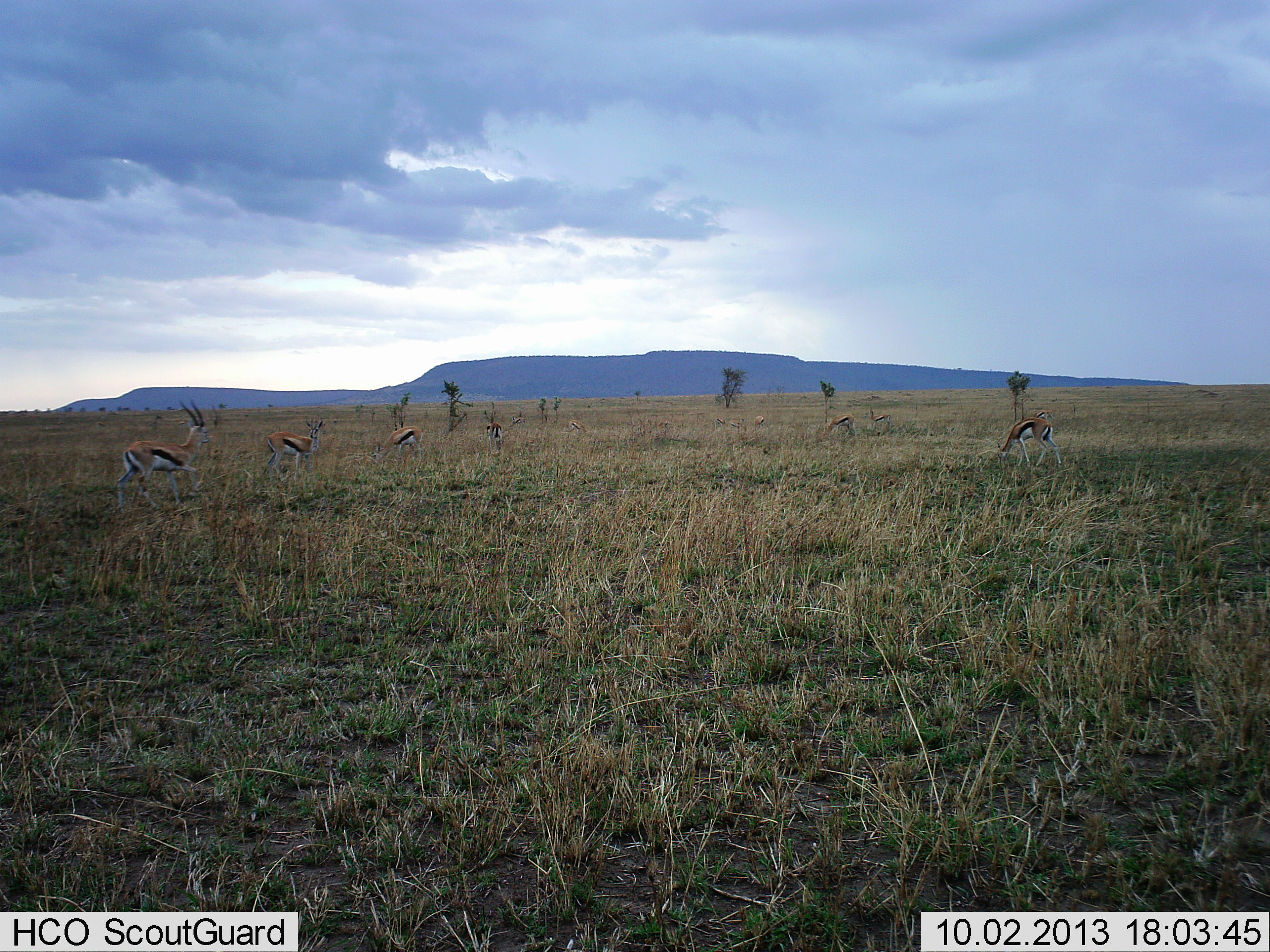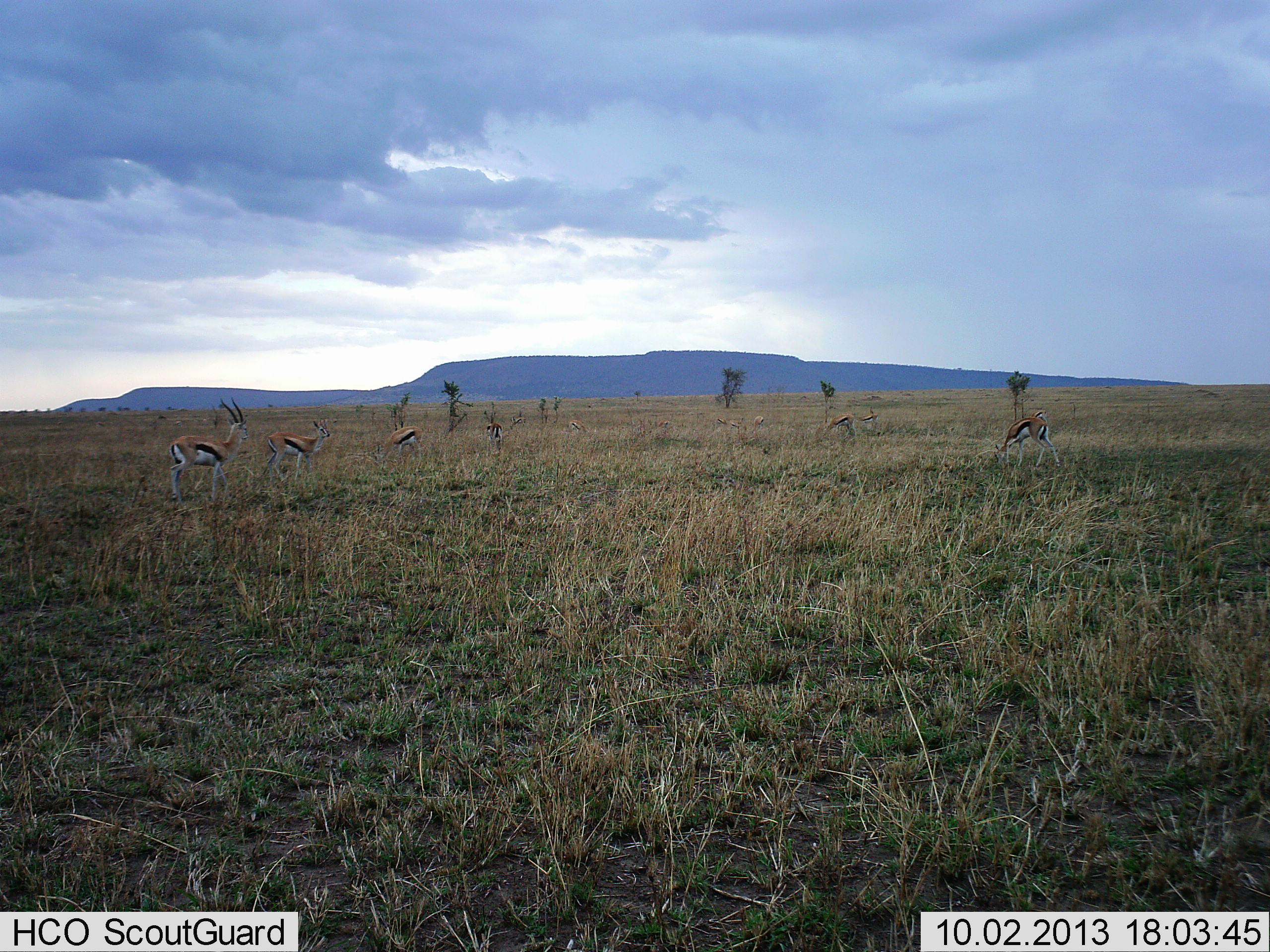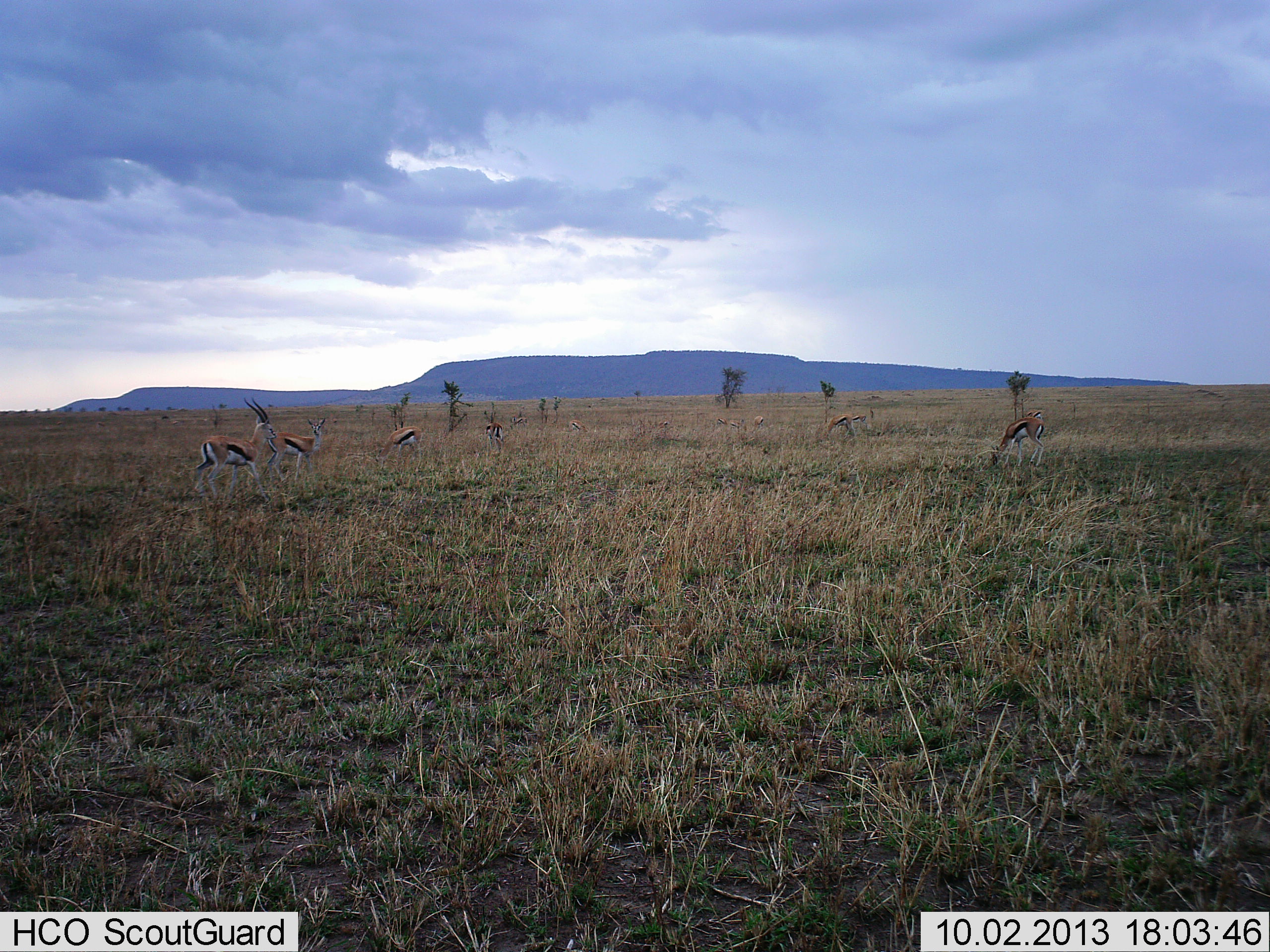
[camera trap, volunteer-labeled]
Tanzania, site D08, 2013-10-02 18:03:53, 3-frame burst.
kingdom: Animalia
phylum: Chordata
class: Mammalia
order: Artiodactyla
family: Bovidae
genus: Eudorcas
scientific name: Eudorcas thomsonii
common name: thomson's gazelle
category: gazellethomsons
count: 8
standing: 80%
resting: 0%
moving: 70%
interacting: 0%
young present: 0%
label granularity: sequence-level